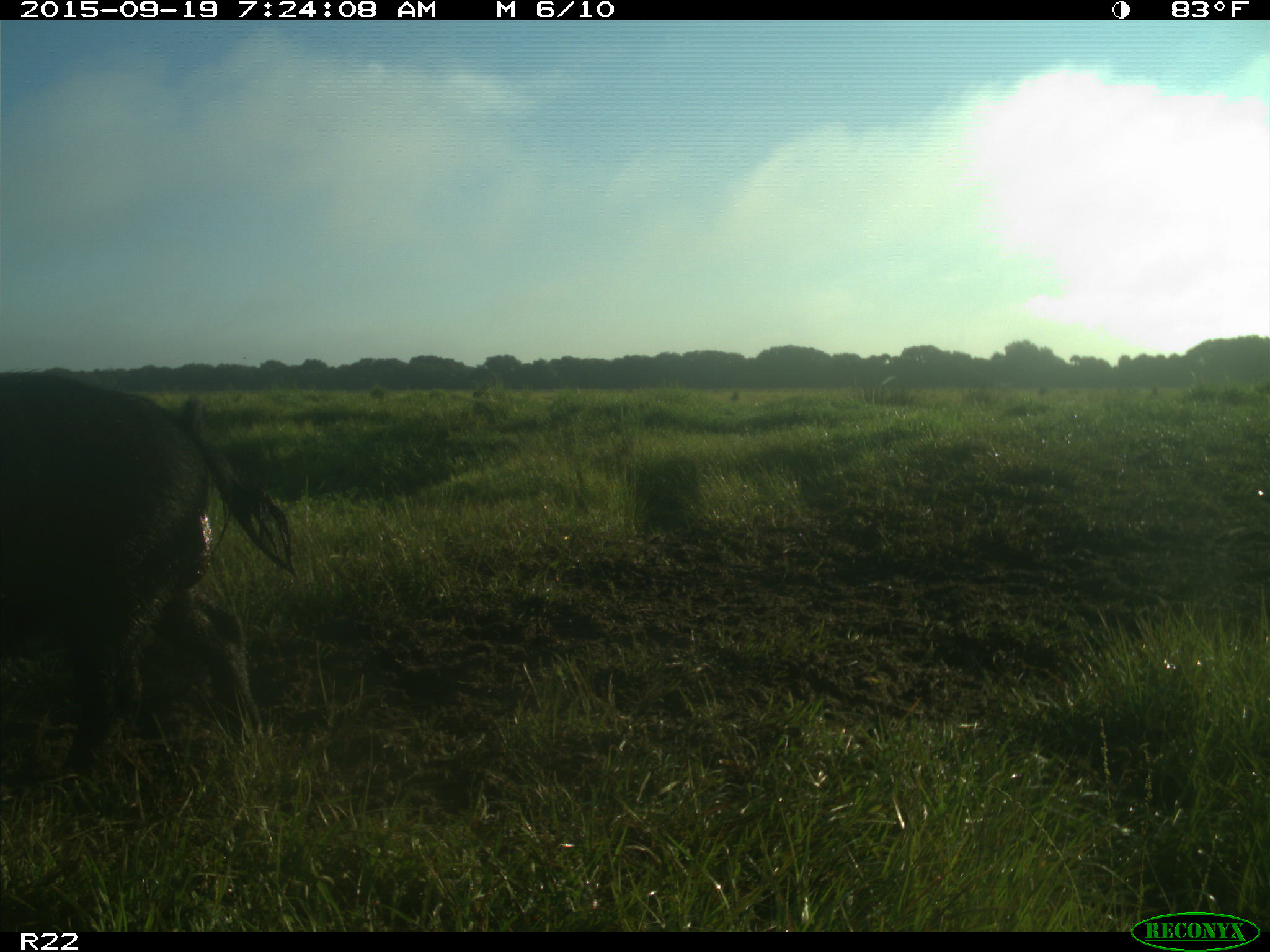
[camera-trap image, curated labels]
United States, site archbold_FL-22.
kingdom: Animalia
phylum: Chordata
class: Mammalia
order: Artiodactyla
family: Suidae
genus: Sus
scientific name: Sus scrofa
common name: wild boar